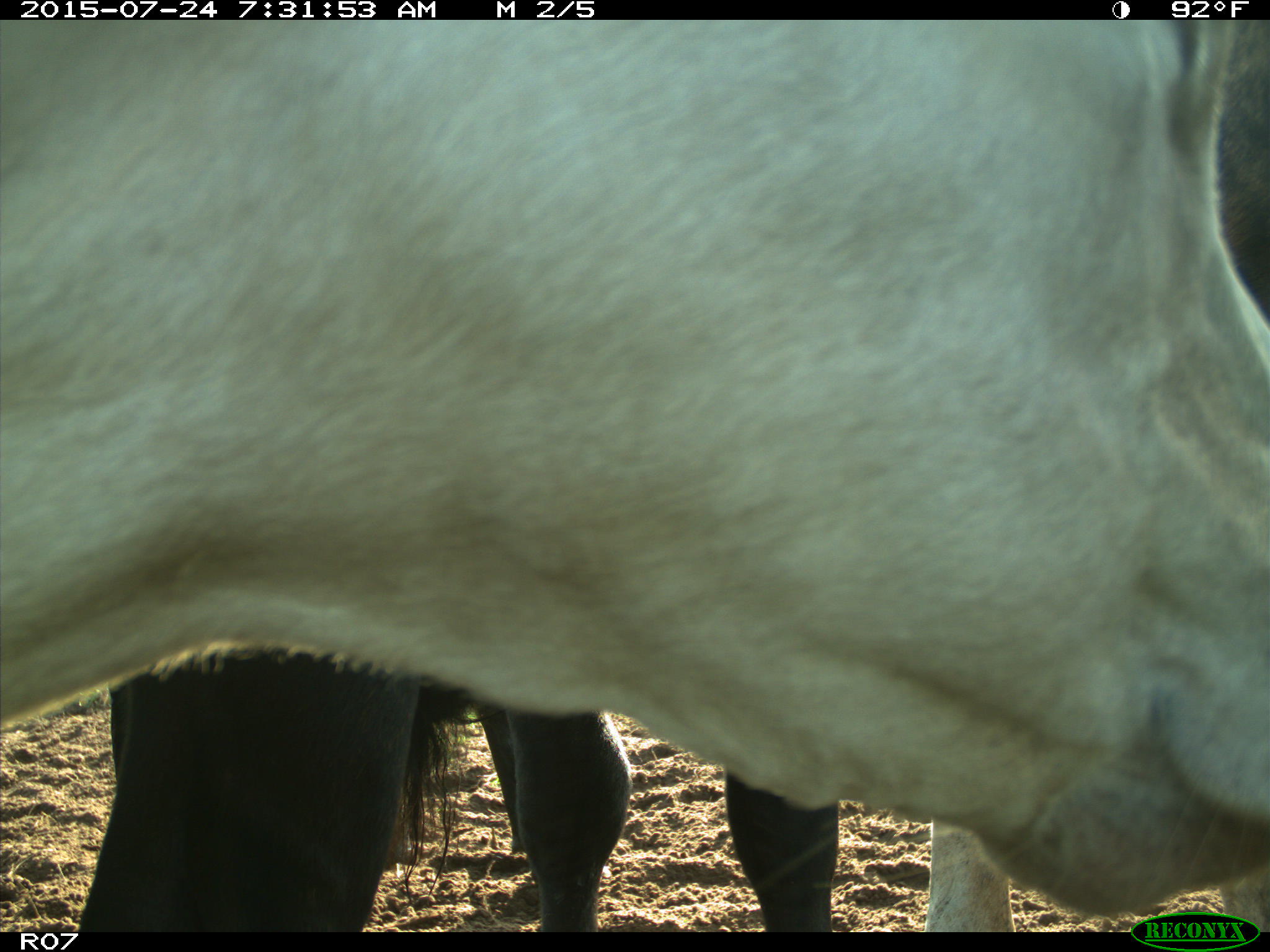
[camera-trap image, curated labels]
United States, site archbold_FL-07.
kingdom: Animalia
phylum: Chordata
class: Mammalia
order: Artiodactyla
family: Bovidae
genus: Bos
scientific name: Bos taurus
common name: domestic cow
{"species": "Bos taurus (domestic cow)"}